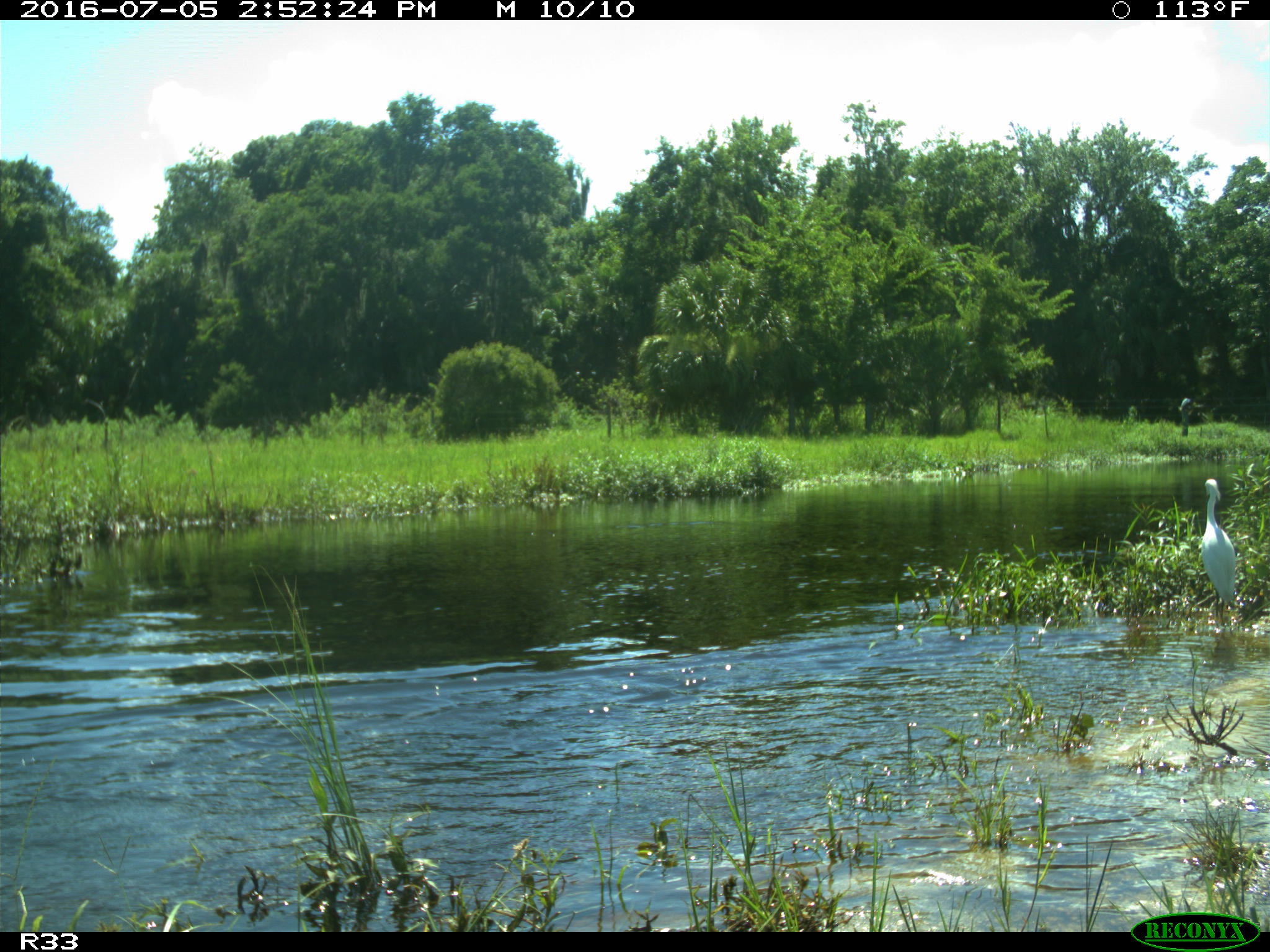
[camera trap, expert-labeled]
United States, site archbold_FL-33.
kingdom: Animalia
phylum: Chordata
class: Aves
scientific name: Aves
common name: birds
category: unidentified bird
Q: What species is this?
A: Unidentified bird (birds) (Aves).